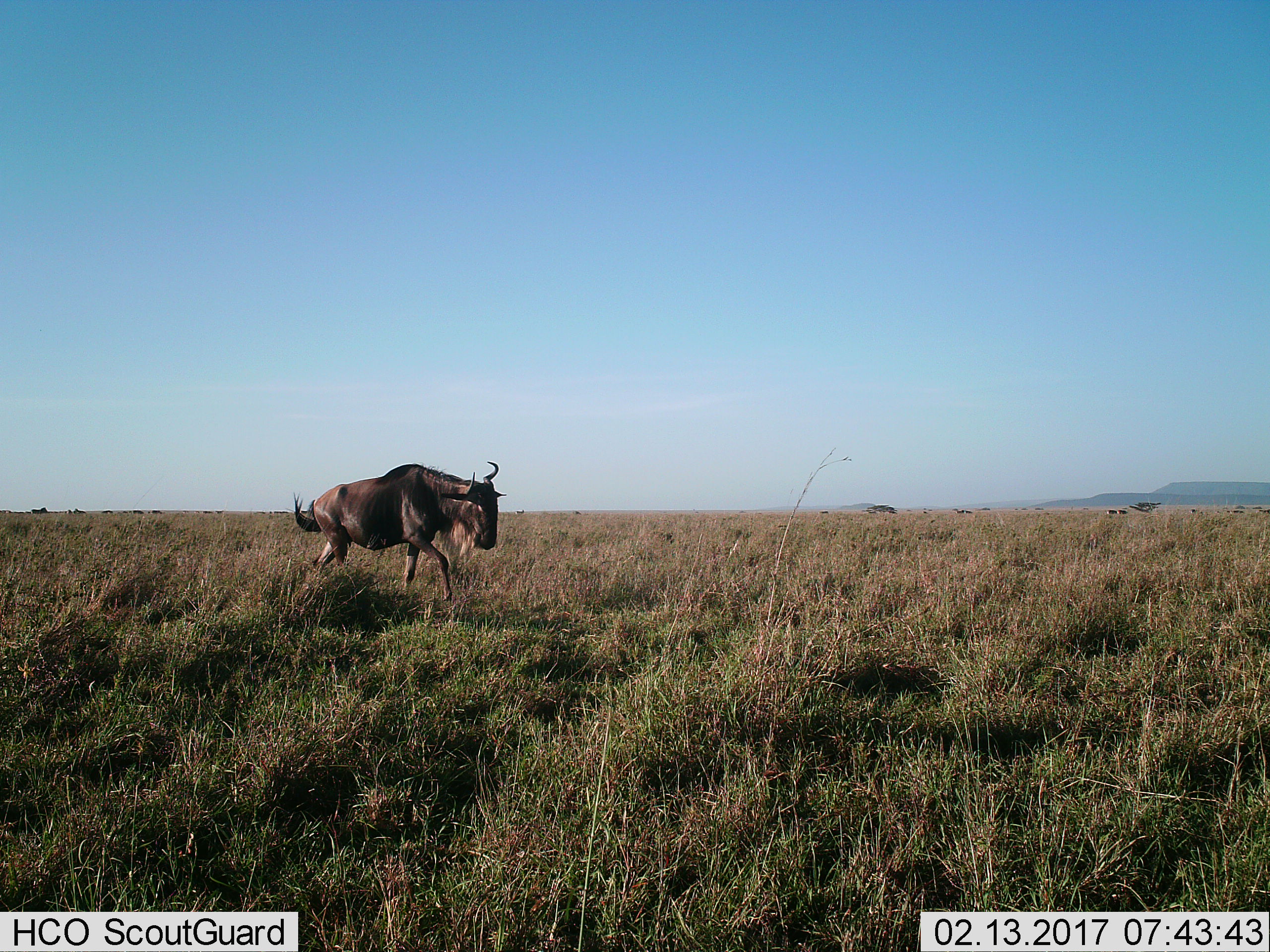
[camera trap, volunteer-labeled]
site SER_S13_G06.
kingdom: Animalia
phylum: Chordata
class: Mammalia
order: Artiodactyla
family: Bovidae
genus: Connochaetes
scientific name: Connochaetes taurinus taurinus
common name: blue wildebeest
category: wildebeestblue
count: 1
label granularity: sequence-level